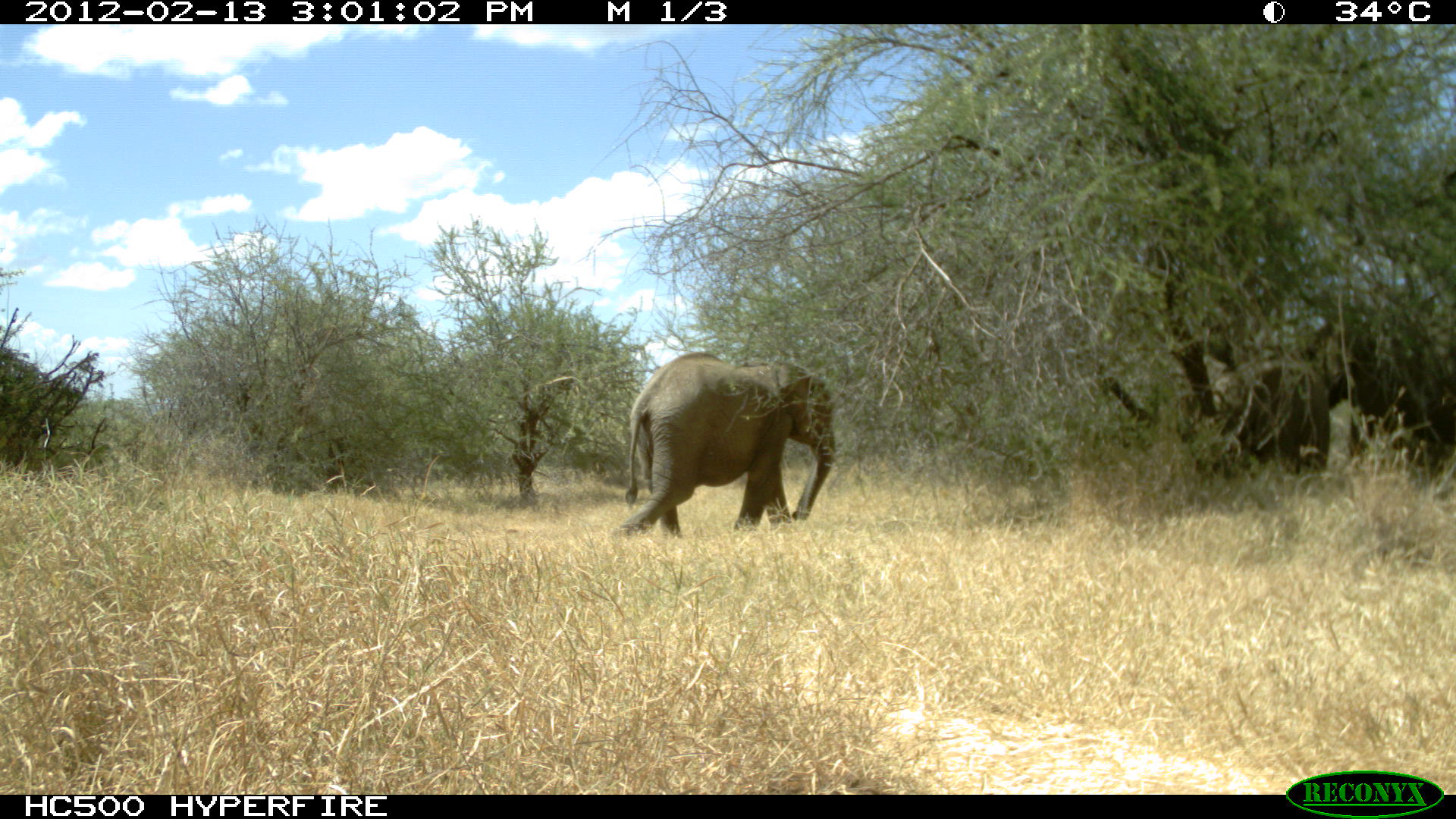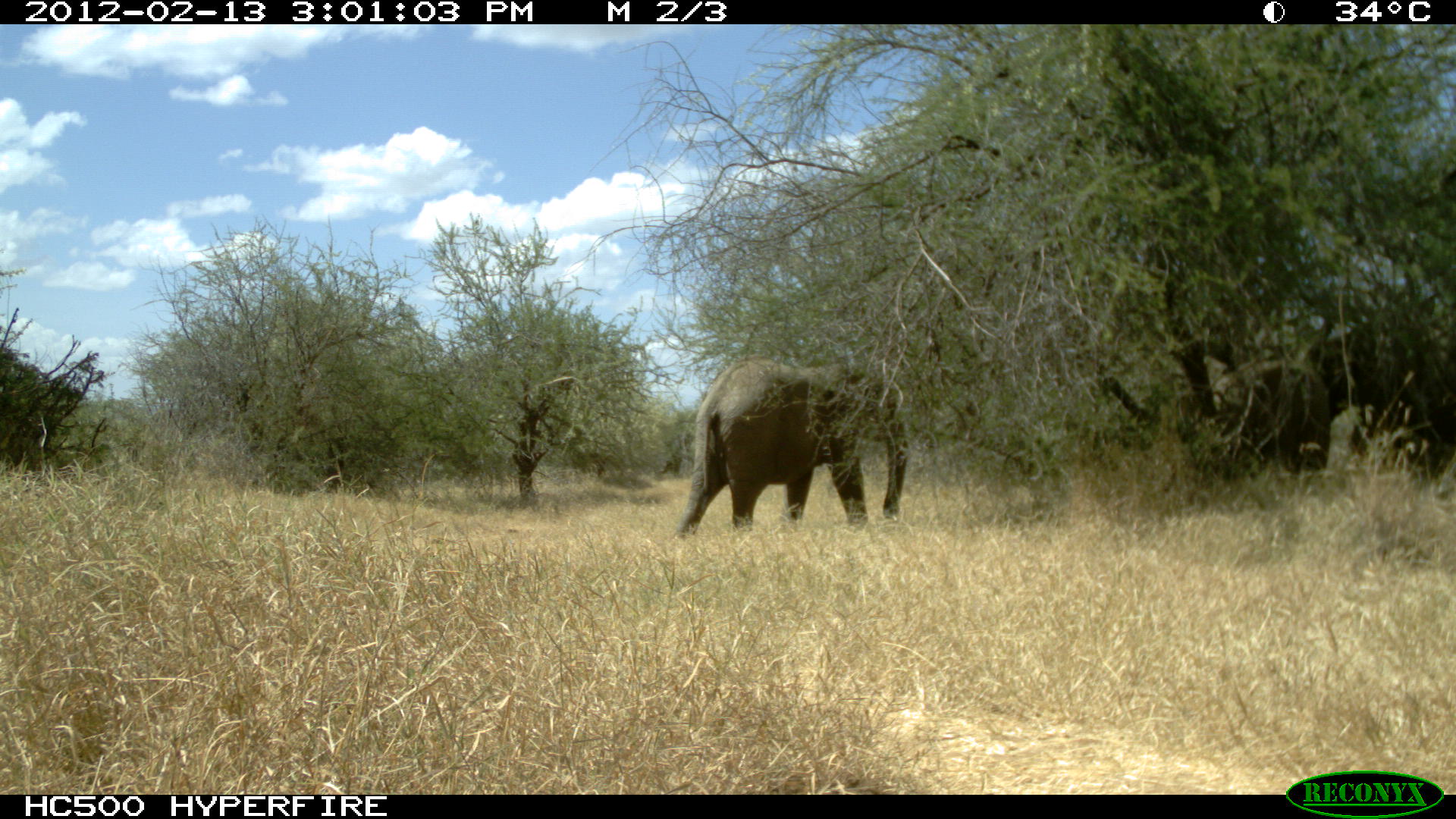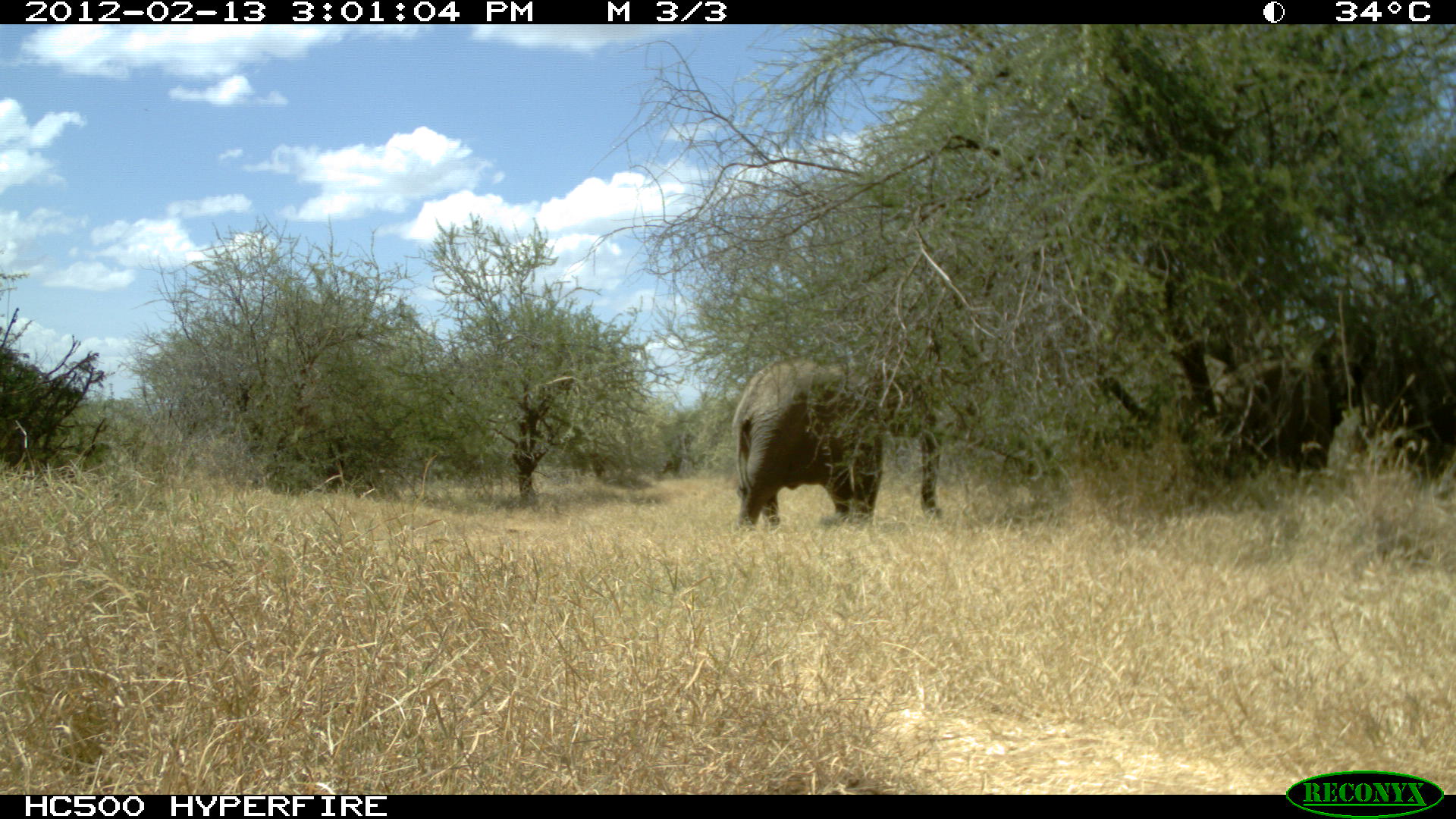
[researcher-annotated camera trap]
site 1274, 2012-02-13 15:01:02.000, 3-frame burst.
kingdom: Animalia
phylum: Chordata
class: Mammalia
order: Proboscidea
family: Elephantidae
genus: Loxodonta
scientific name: Loxodonta africana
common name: african bush elephant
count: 3